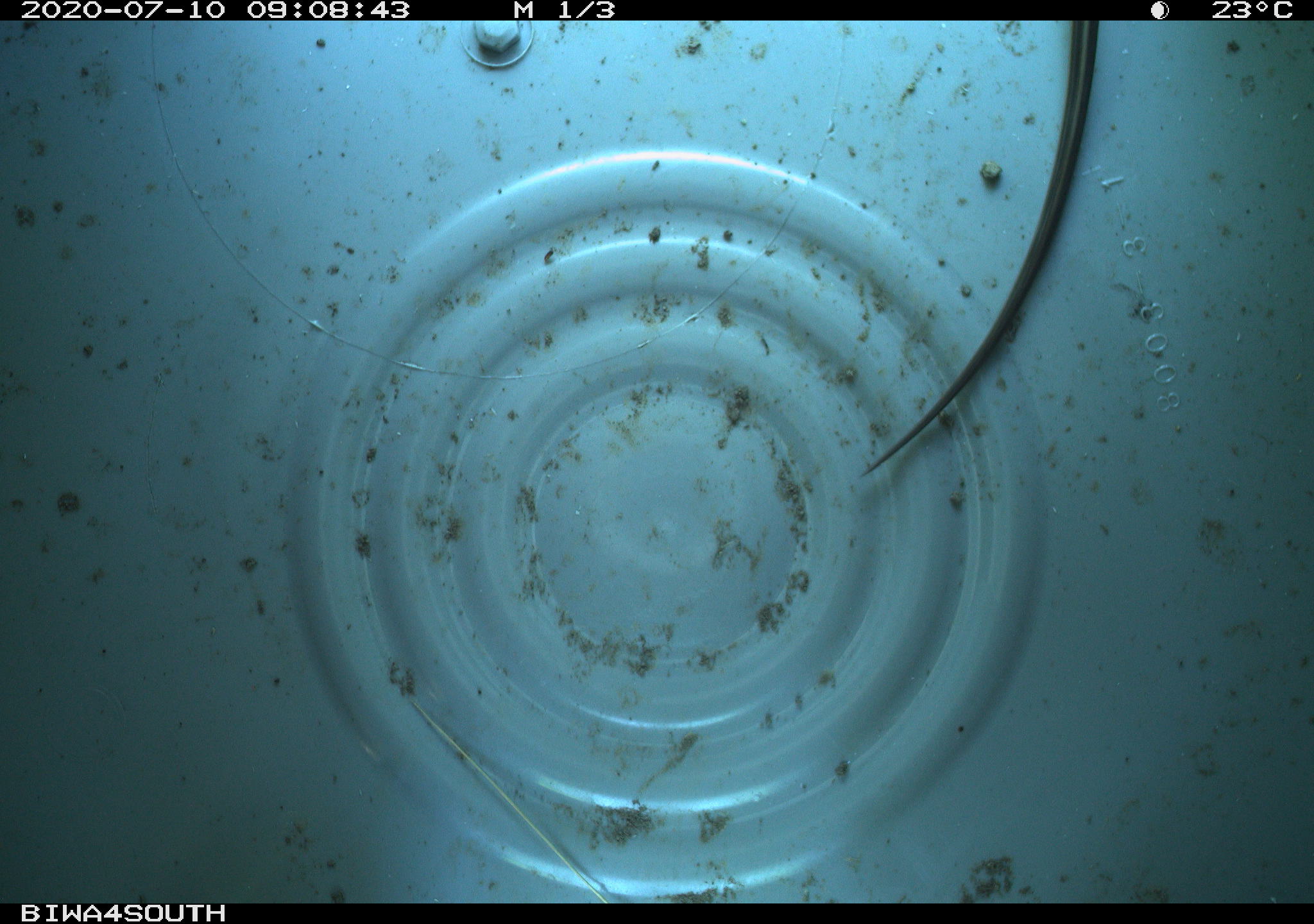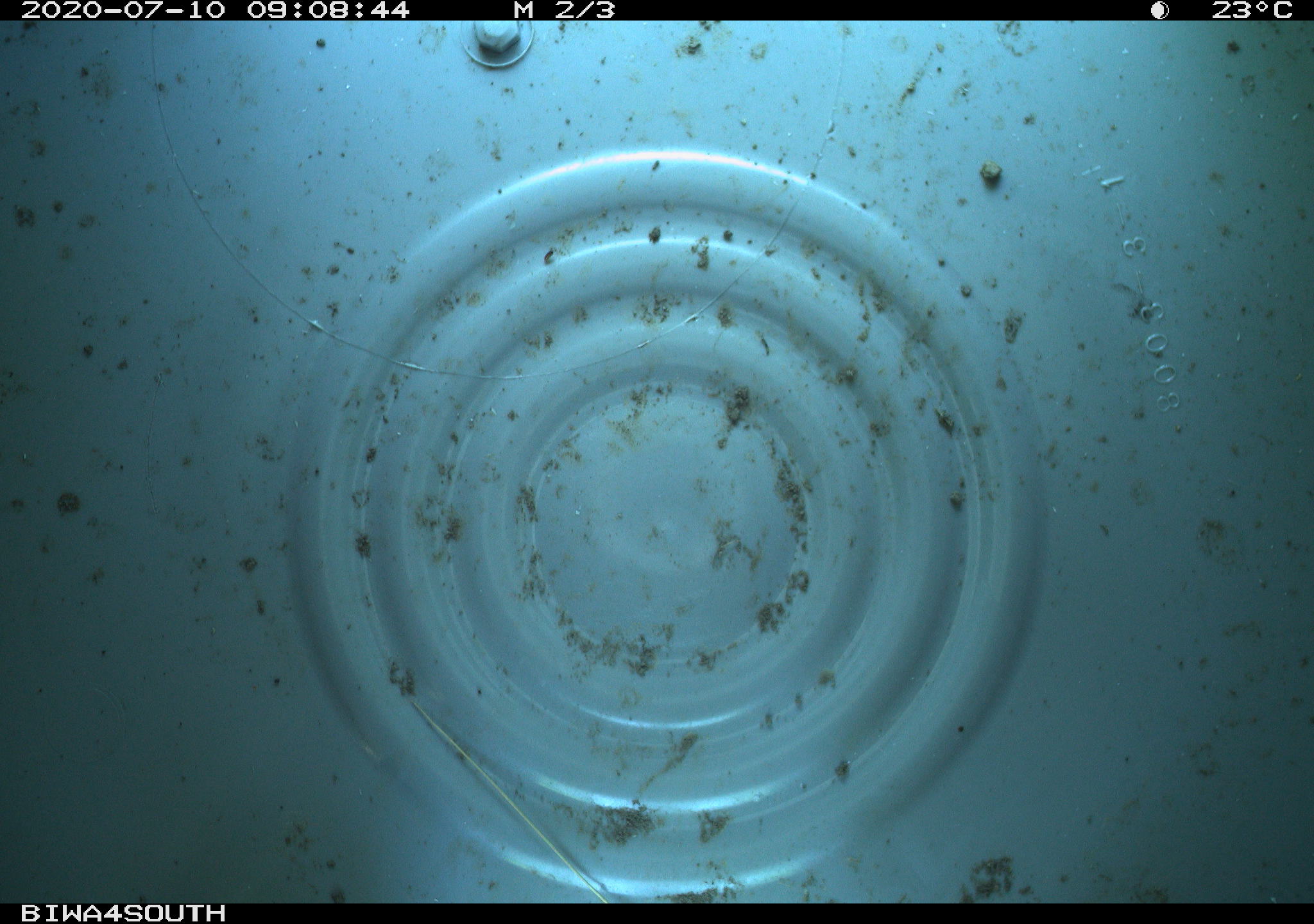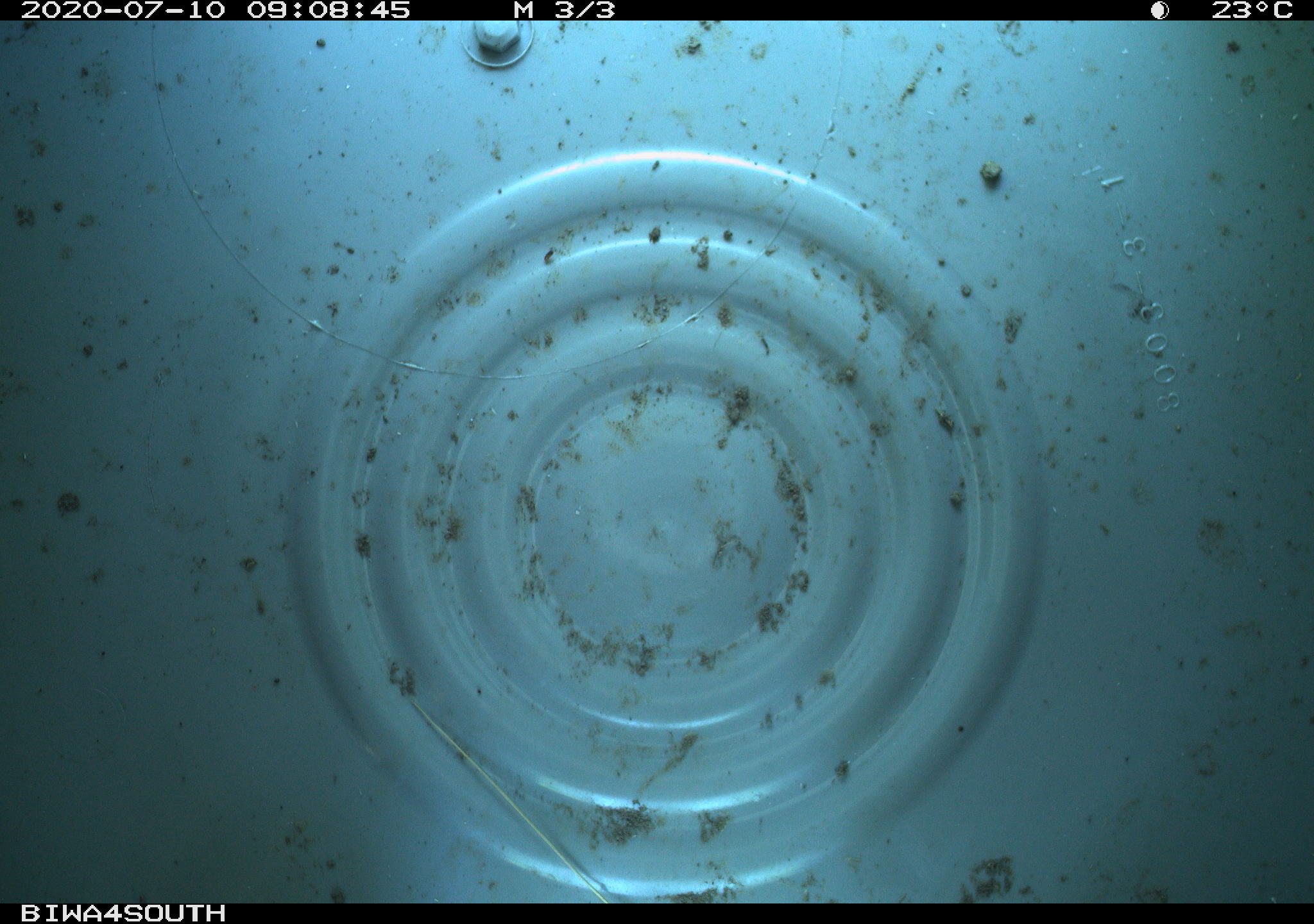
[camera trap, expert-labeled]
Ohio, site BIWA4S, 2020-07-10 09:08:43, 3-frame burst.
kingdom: Animalia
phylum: Chordata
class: Reptilia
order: Squamata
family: Colubridae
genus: Thamnophis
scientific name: Thamnophis sirtalis sirtalis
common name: eastern gartersnake